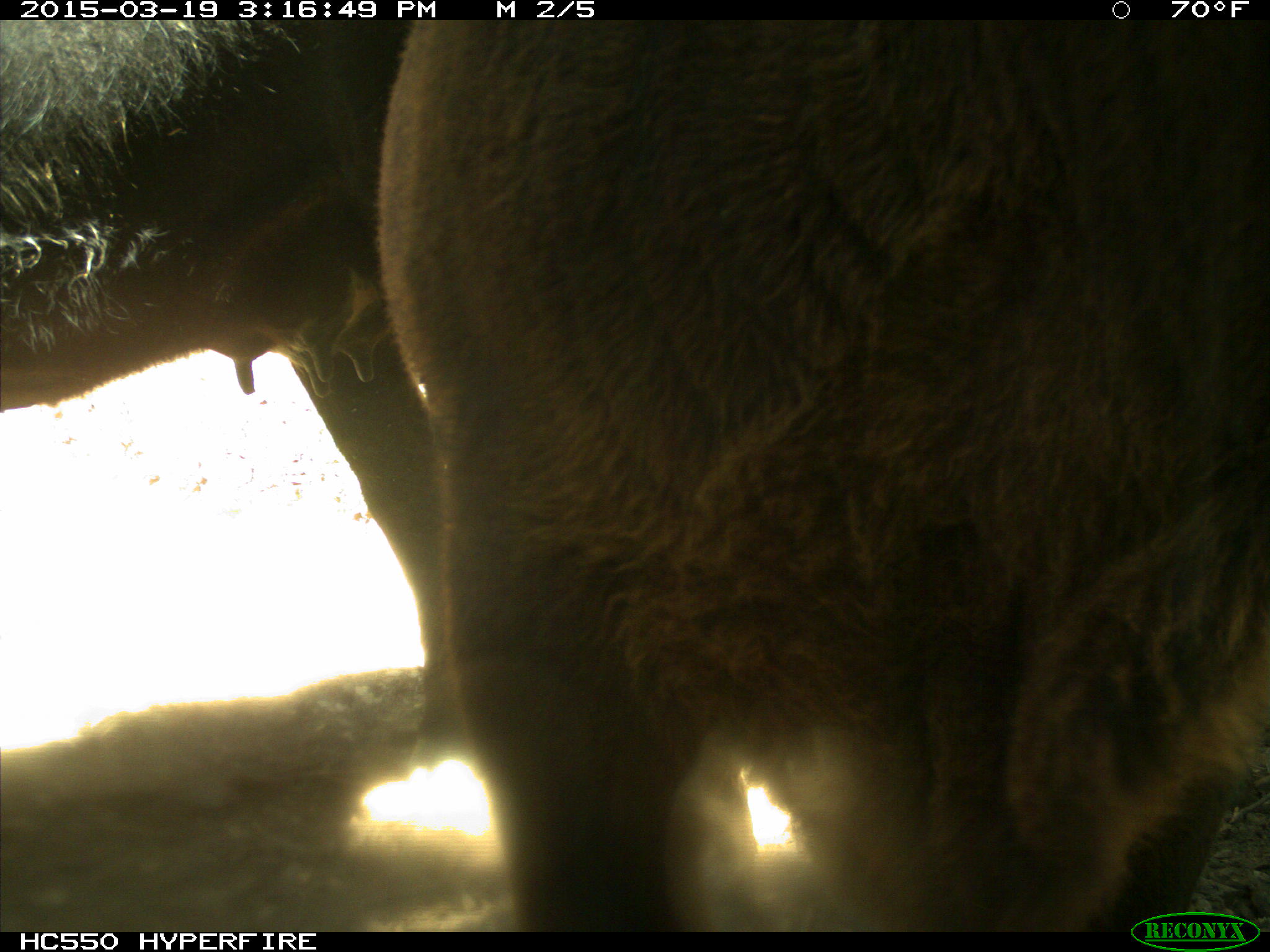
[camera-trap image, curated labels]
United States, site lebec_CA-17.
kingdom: Animalia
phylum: Chordata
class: Mammalia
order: Artiodactyla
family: Bovidae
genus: Bos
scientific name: Bos taurus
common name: domestic cow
Bos taurus (domestic cow).